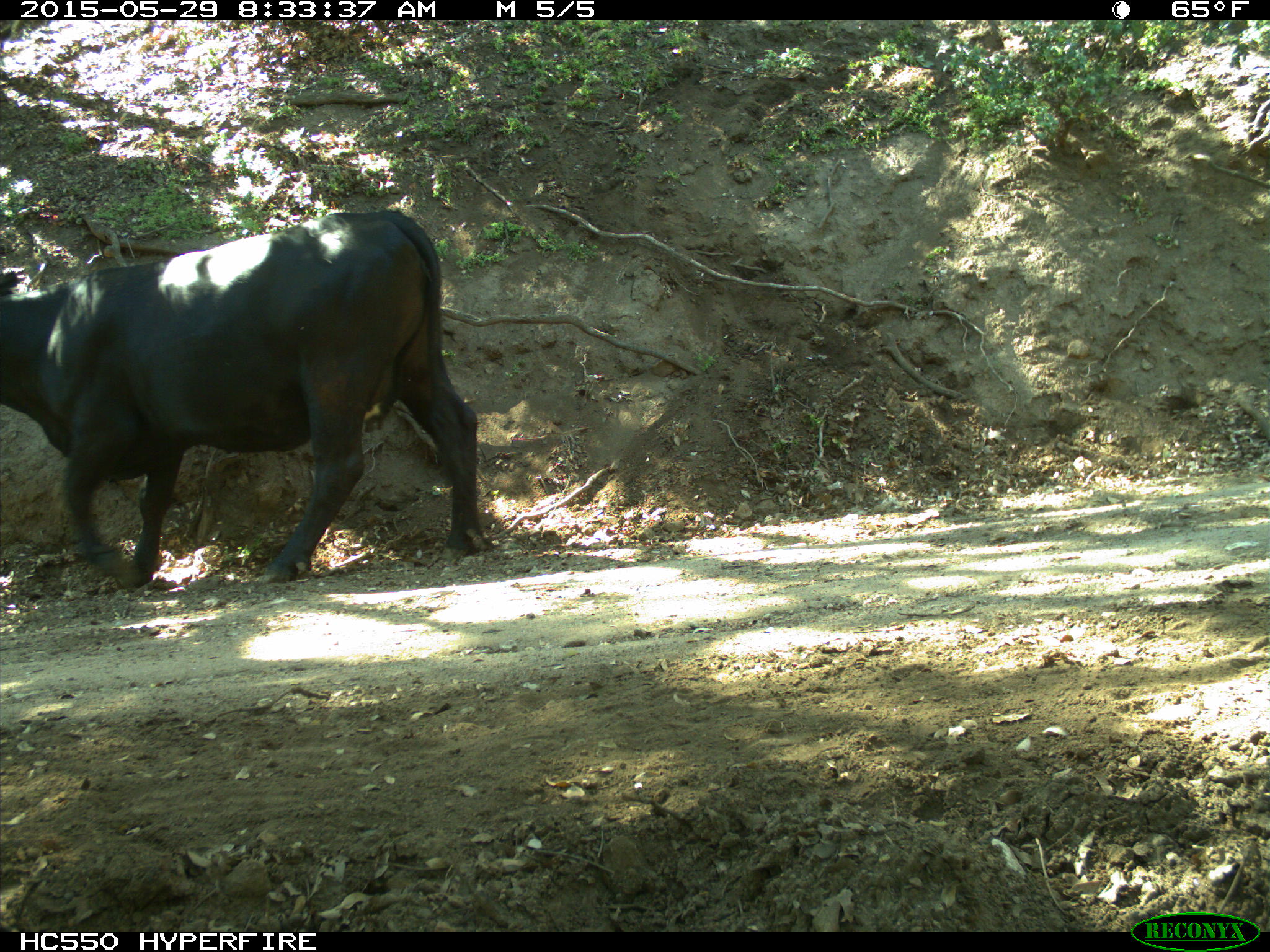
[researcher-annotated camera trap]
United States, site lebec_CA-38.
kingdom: Animalia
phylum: Chordata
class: Mammalia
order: Artiodactyla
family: Bovidae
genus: Bos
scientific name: Bos taurus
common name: domestic cow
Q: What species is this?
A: Bos taurus (domestic cow).